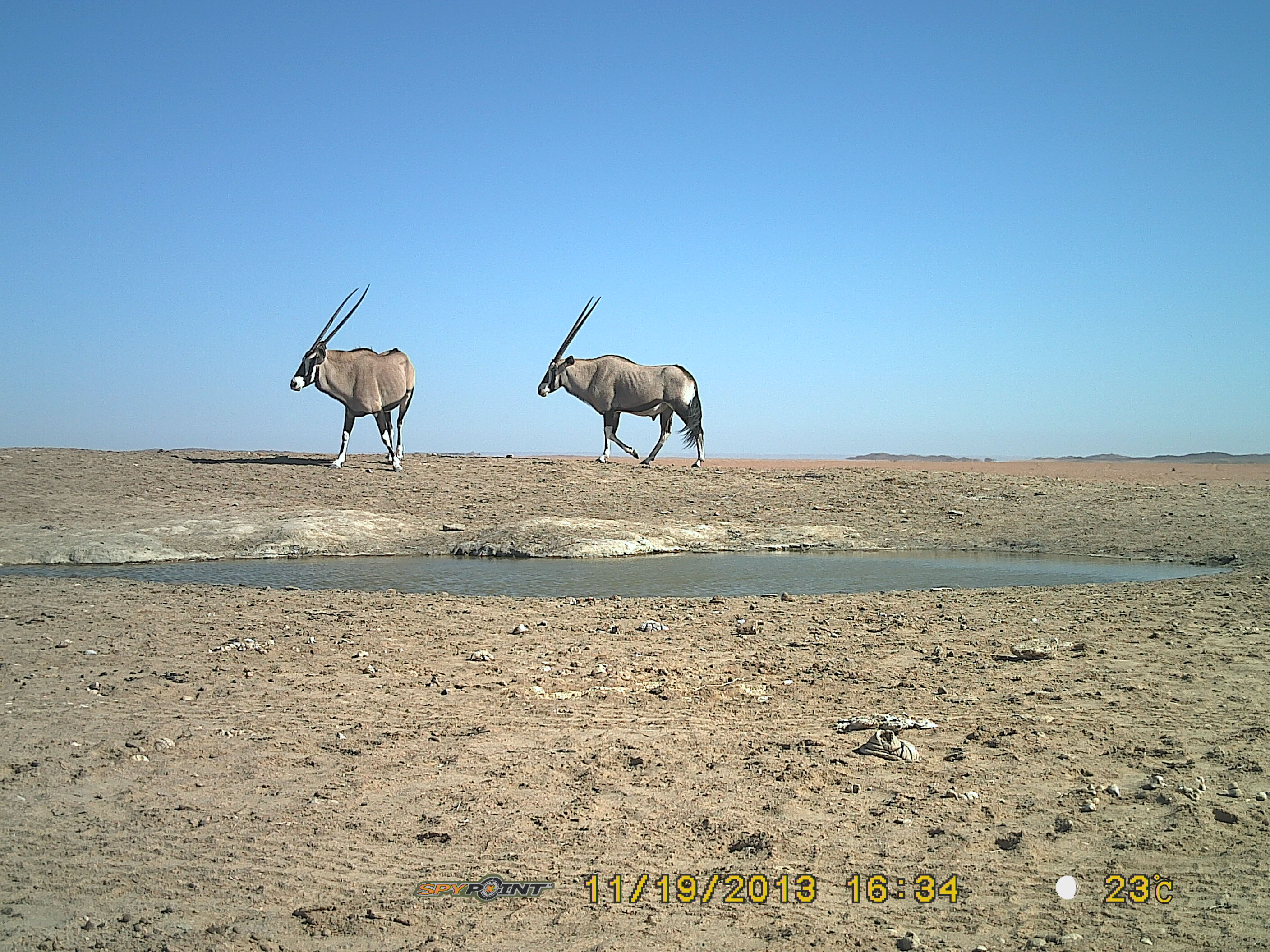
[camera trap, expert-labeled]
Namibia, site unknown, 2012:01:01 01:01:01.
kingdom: Animalia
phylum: Chordata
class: Mammalia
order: Artiodactyla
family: Bovidae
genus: Oryx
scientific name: Oryx gazella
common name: gemsbok